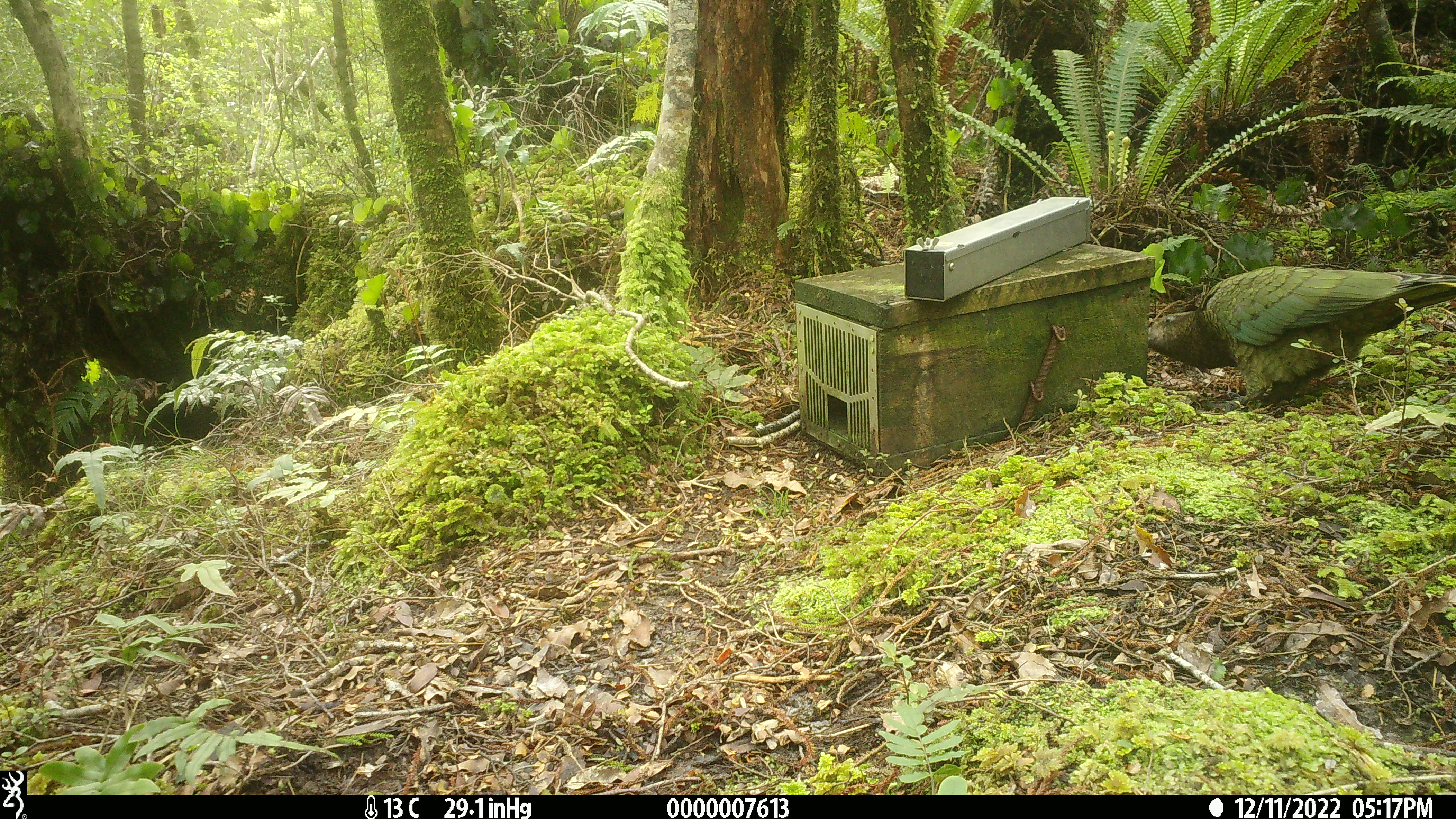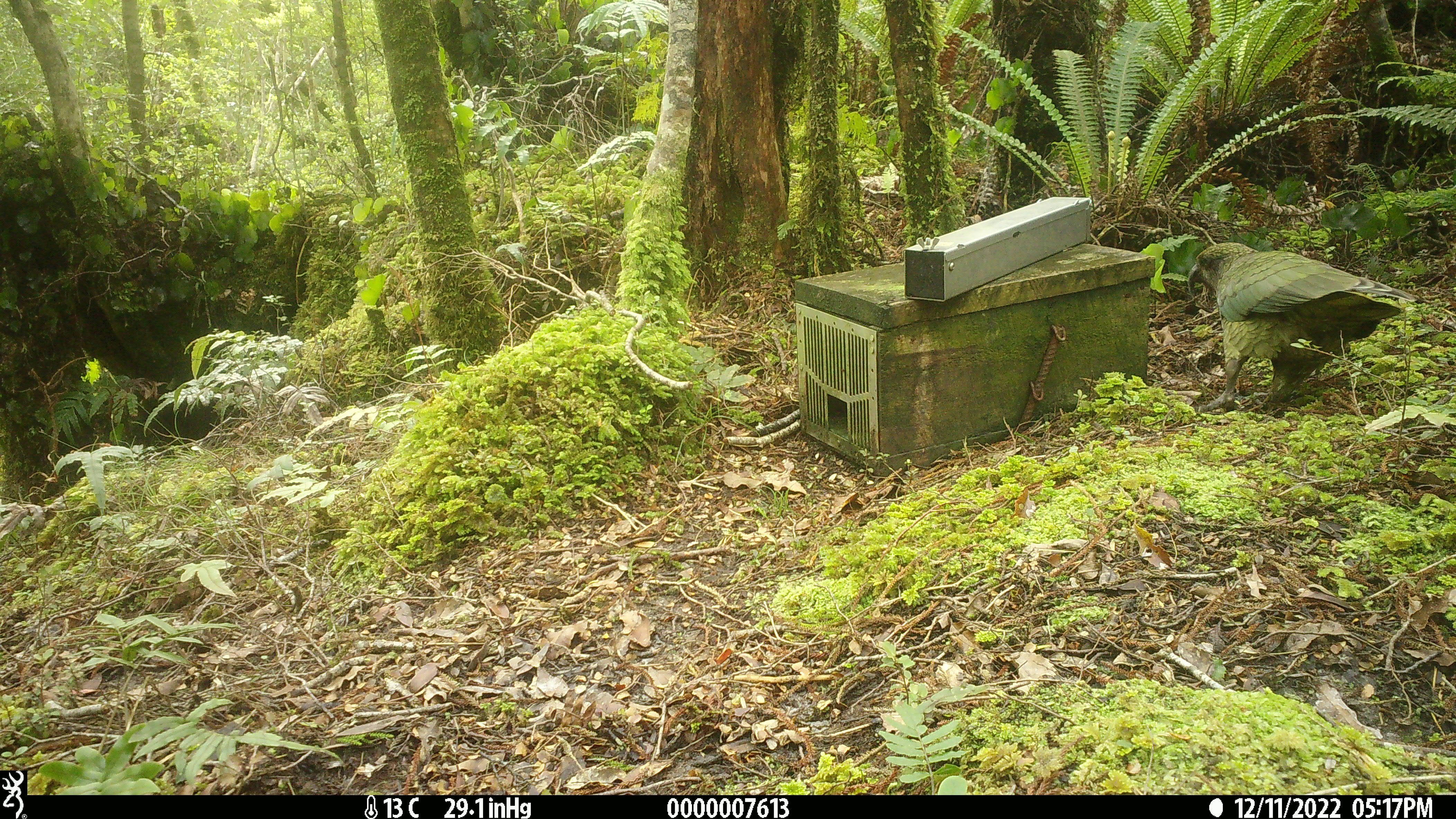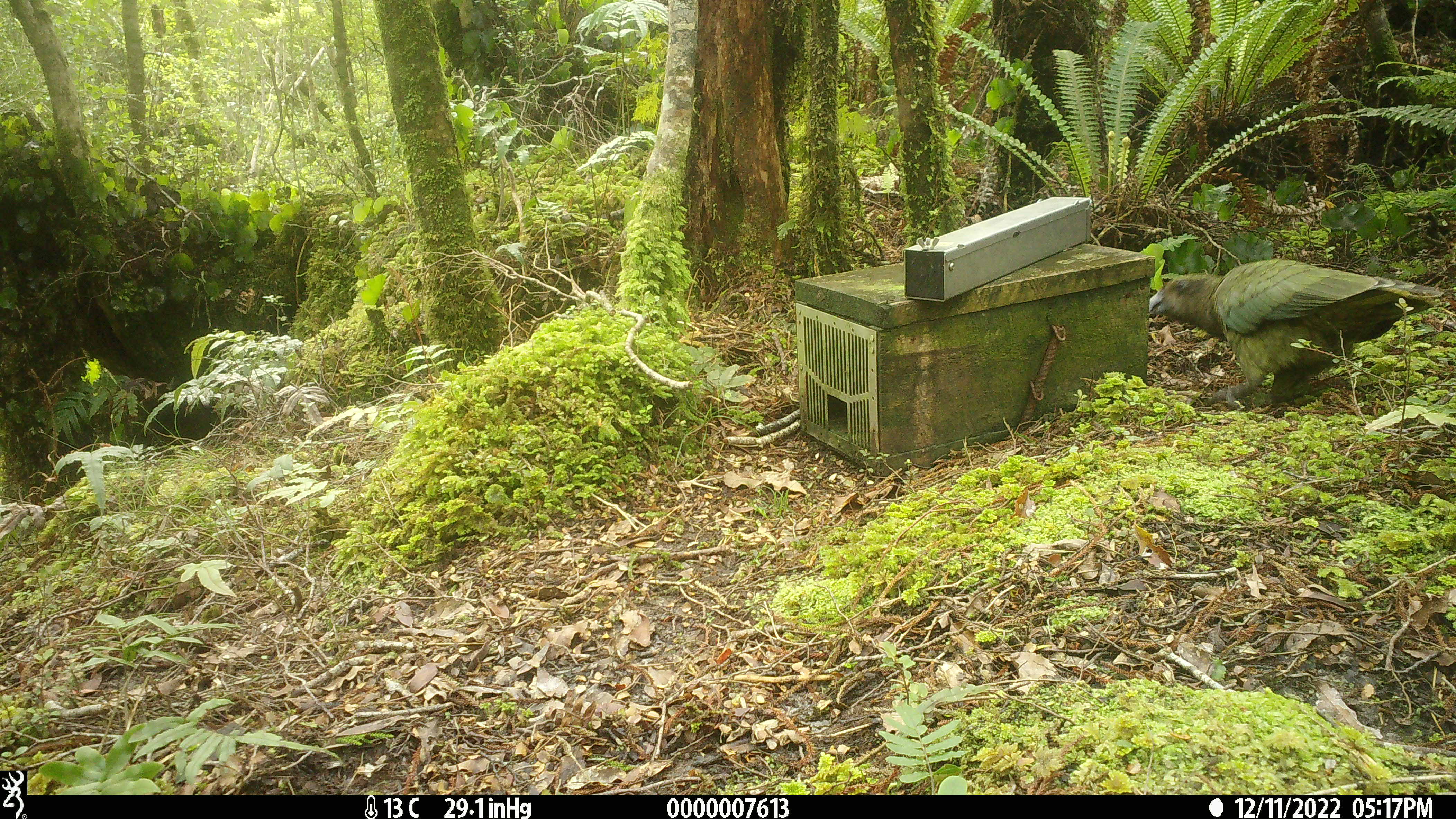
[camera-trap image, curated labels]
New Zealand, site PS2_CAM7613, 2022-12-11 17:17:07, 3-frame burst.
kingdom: Animalia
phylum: Chordata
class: Aves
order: Psittaciformes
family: Strigopidae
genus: Nestor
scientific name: Nestor notabilis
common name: kea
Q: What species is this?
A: Kea (Nestor notabilis).